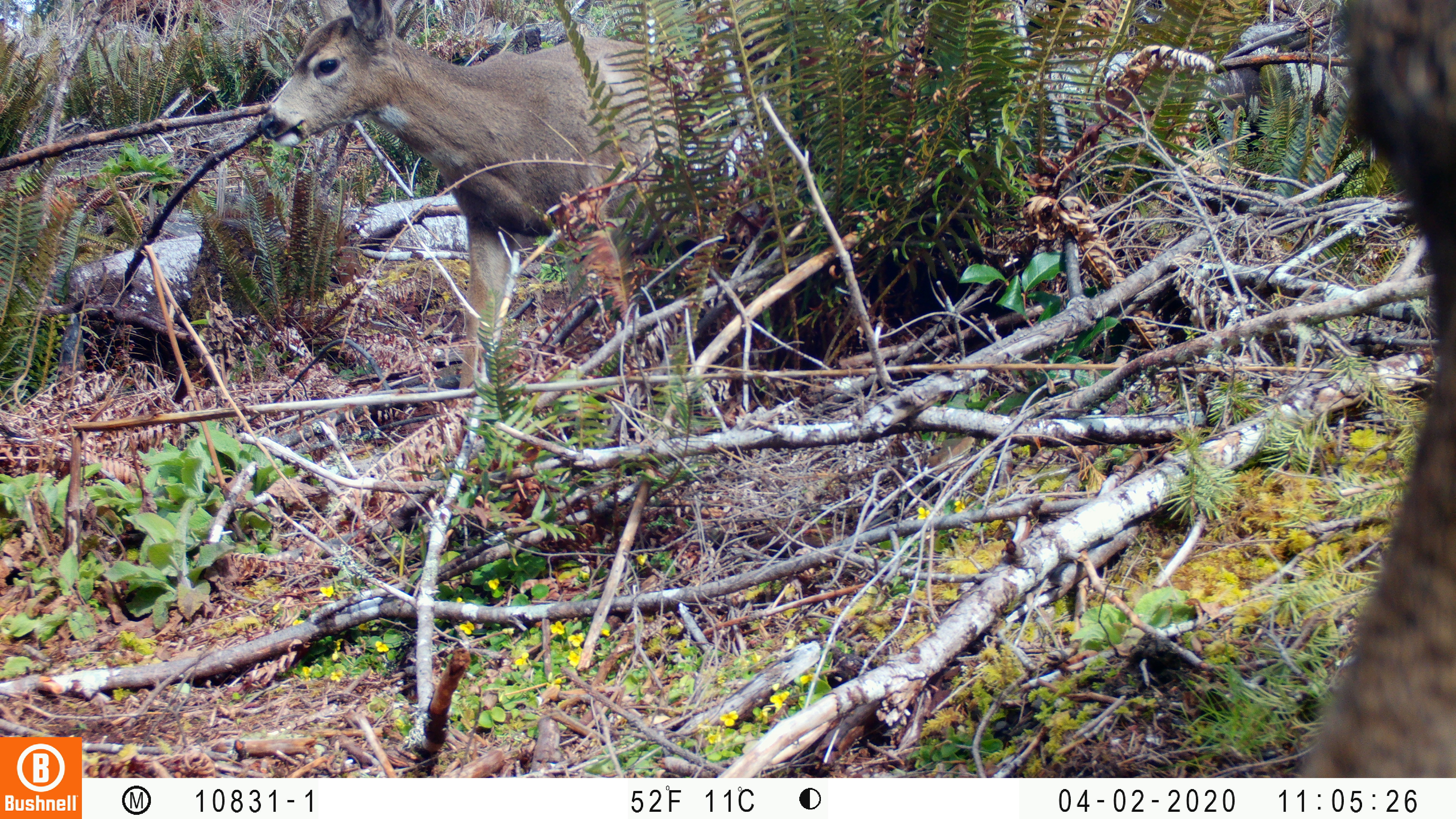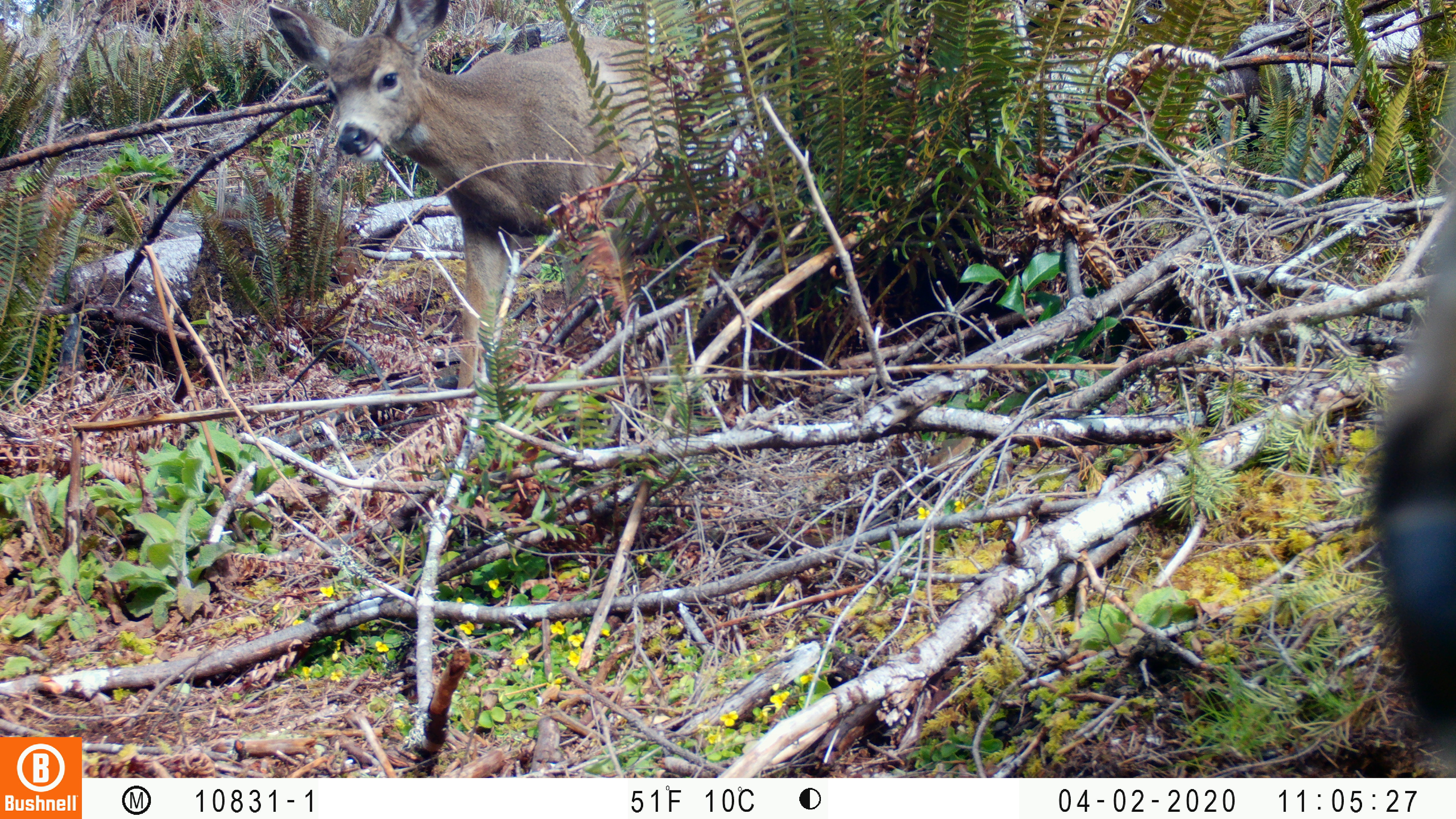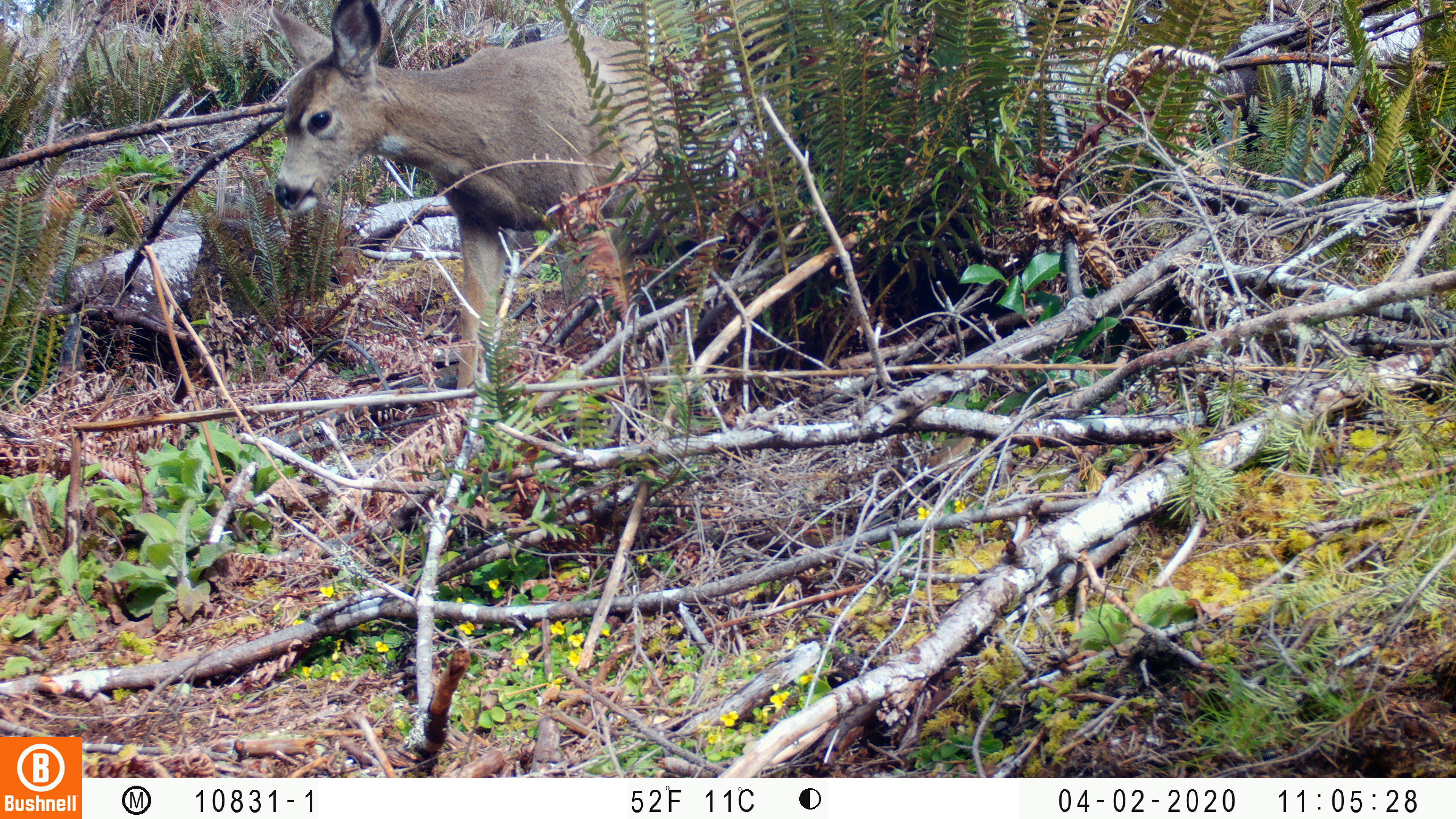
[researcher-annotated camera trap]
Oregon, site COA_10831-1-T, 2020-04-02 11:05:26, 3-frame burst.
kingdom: Animalia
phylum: Chordata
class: Mammalia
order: Artiodactyla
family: Cervidae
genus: Odocoileus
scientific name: Odocoileus hemionus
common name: black-tailed deer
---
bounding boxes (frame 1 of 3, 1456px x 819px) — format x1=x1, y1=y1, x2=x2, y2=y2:
black-tailed deer: x1=235, y1=2, x2=717, y2=406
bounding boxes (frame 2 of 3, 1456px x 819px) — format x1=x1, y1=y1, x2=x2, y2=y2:
black-tailed deer: x1=245, y1=1, x2=694, y2=395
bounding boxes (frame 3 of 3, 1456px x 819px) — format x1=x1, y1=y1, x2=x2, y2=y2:
black-tailed deer: x1=239, y1=1, x2=683, y2=382